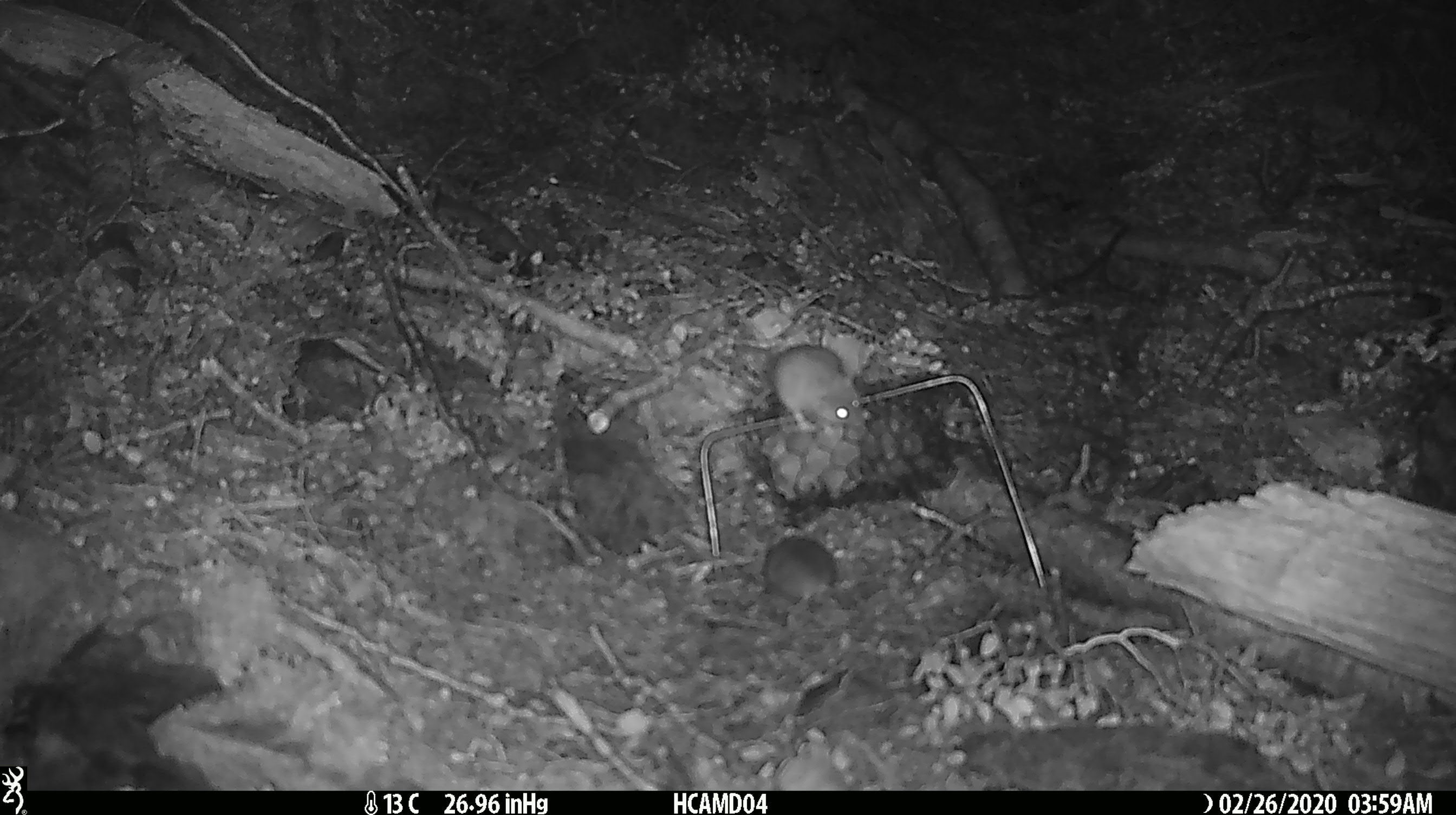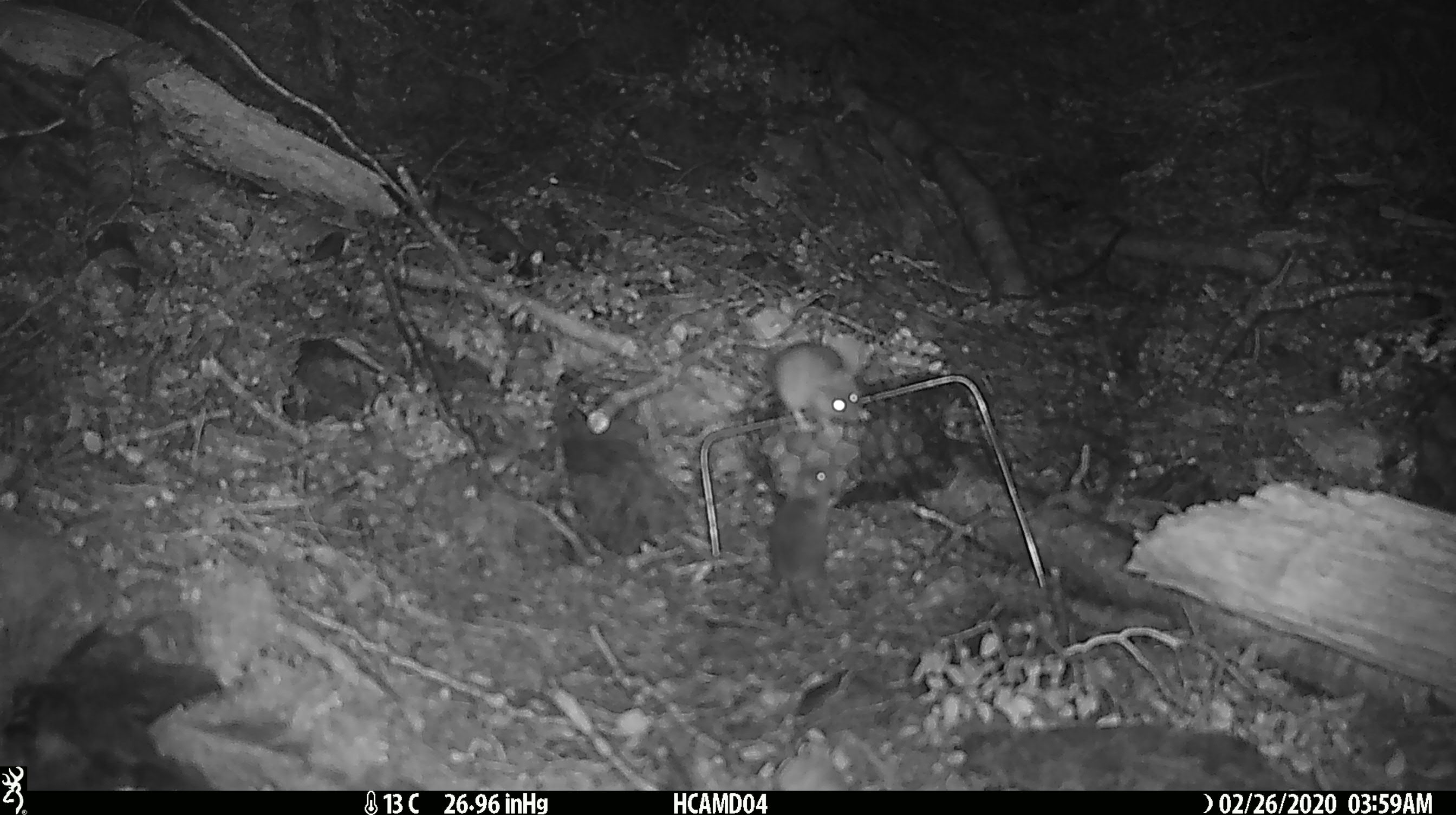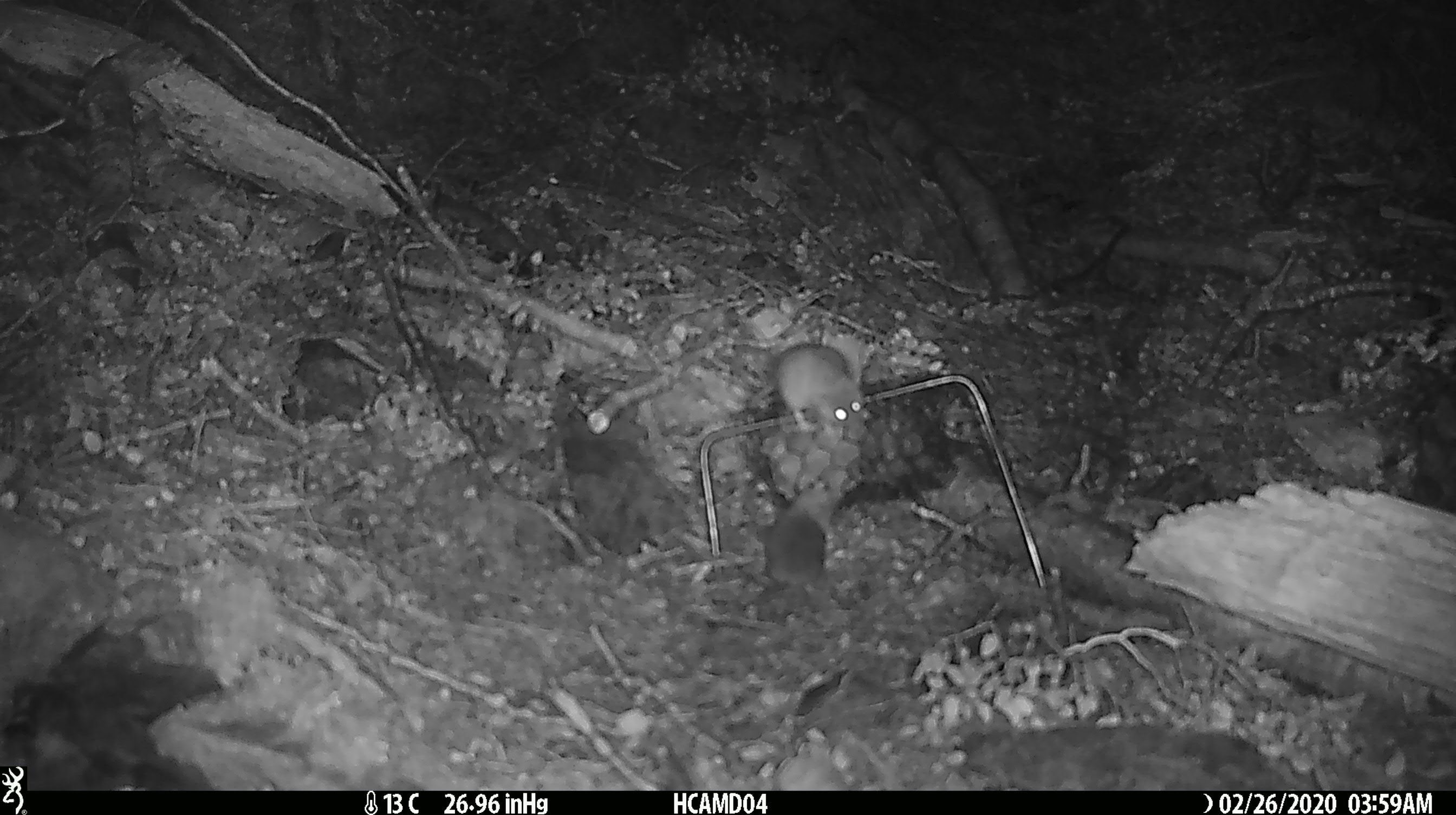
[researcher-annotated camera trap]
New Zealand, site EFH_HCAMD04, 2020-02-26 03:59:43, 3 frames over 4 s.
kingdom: Animalia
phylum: Chordata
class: Mammalia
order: Rodentia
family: Muridae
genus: Mus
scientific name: Mus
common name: mouse